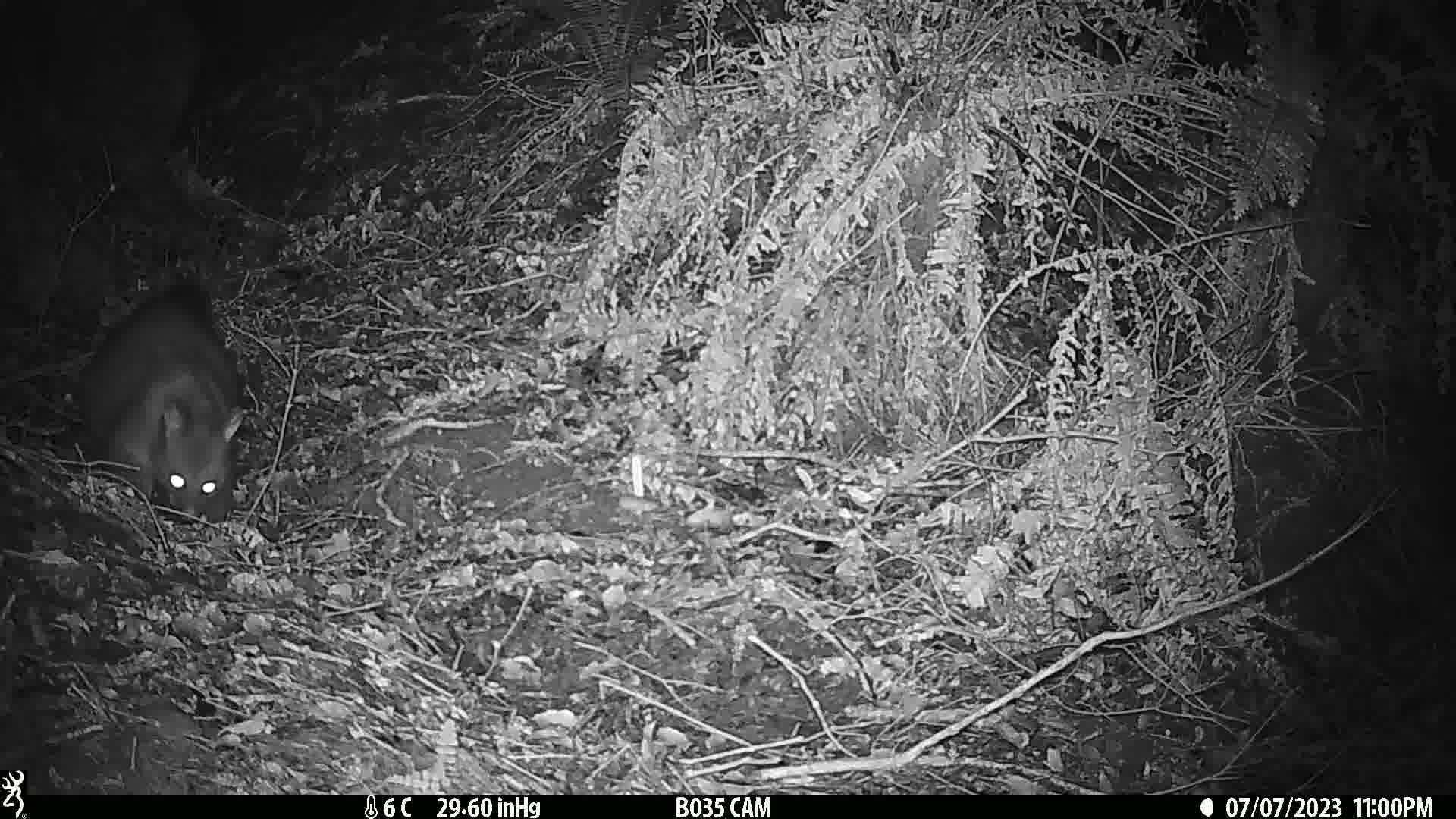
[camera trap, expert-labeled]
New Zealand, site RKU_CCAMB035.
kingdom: Animalia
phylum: Chordata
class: Mammalia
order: Diprotodontia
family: Phalangeridae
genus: Trichosurus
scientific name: Trichosurus vulpecula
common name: common brushtail possum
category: possum